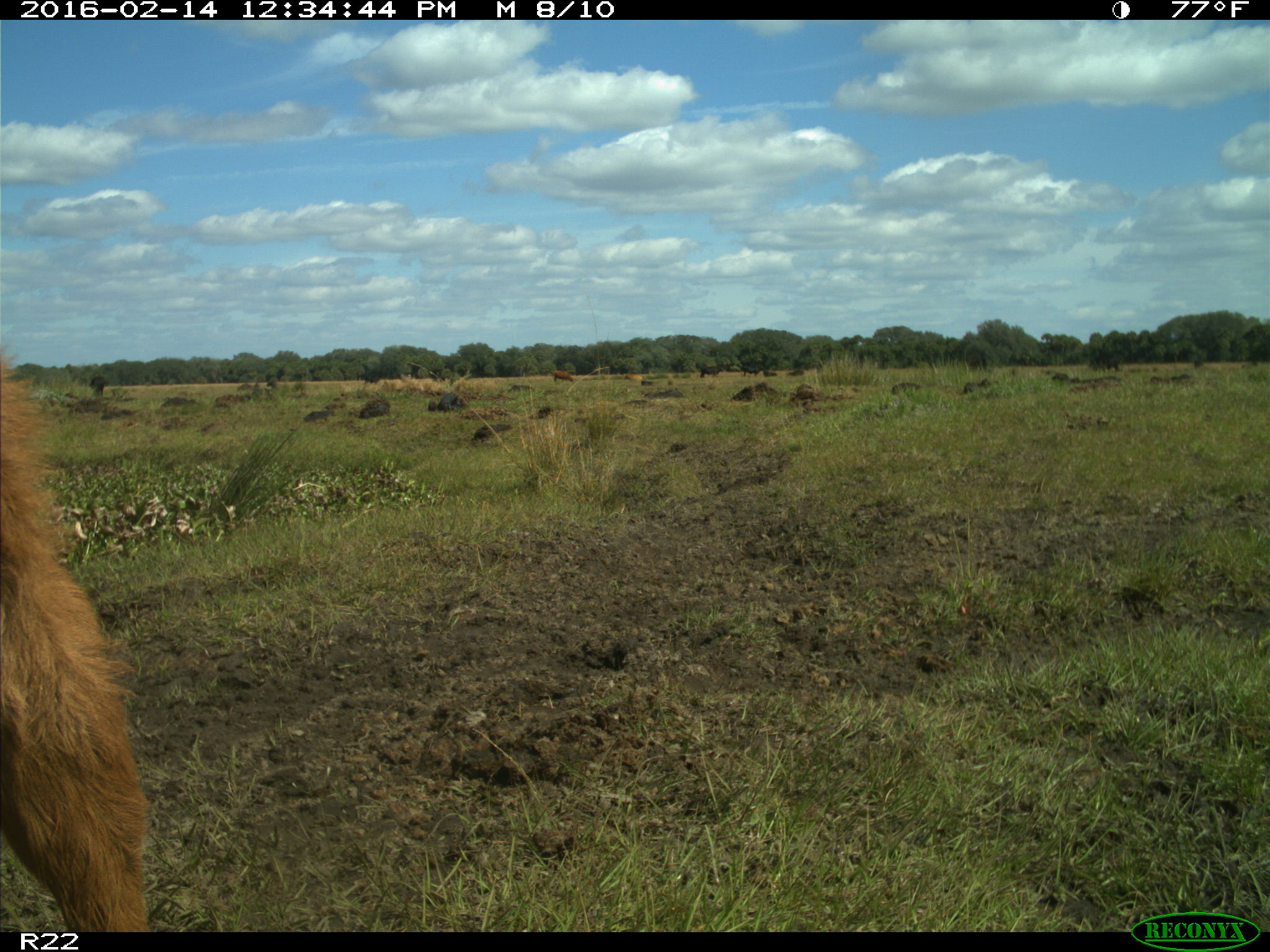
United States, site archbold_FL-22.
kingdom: Animalia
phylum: Chordata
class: Mammalia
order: Artiodactyla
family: Bovidae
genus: Bos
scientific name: Bos taurus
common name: domestic cow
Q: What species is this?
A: Bos taurus (domestic cow).